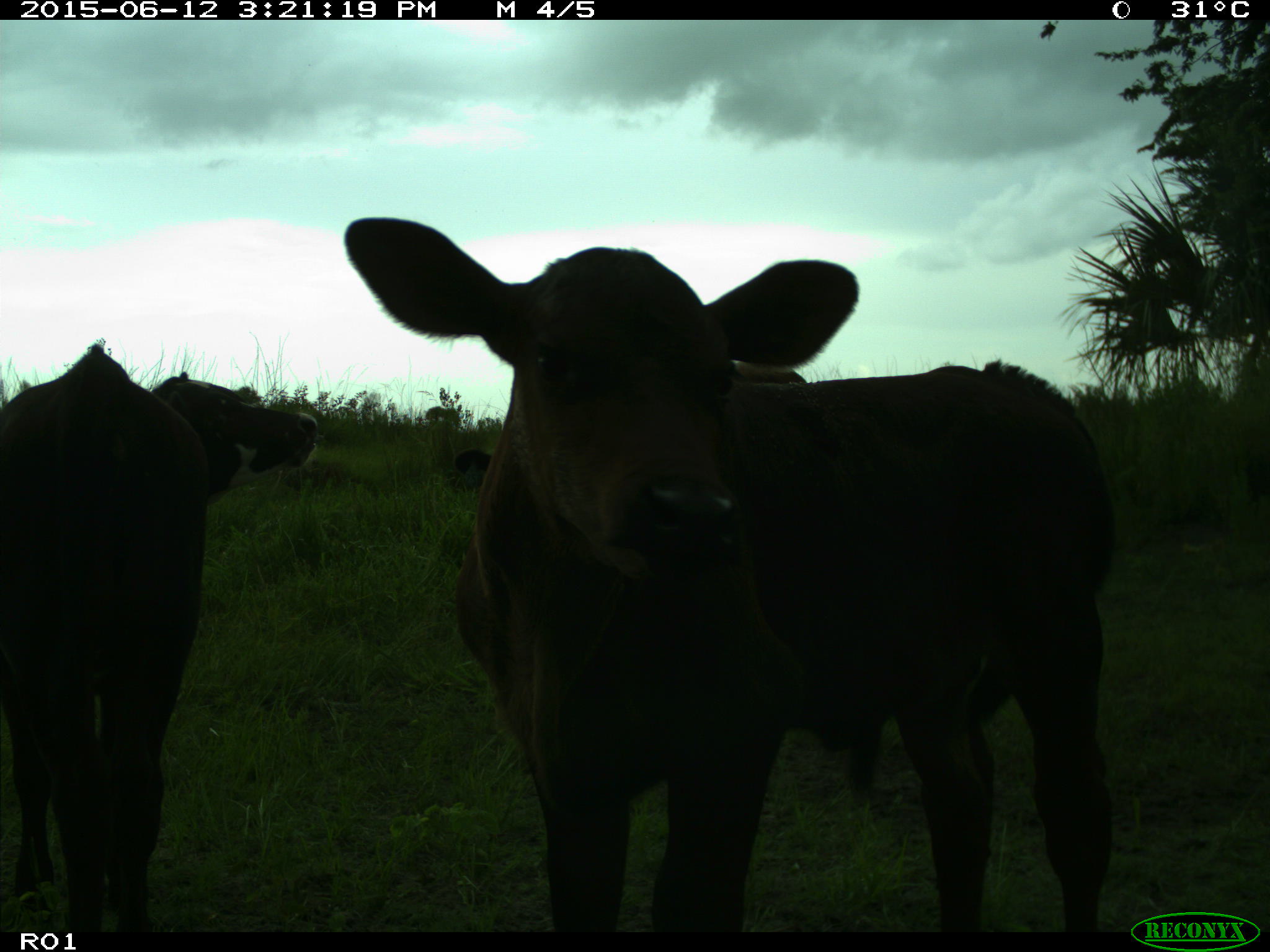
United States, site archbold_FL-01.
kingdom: Animalia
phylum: Chordata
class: Mammalia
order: Artiodactyla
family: Bovidae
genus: Bos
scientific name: Bos taurus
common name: domestic cow